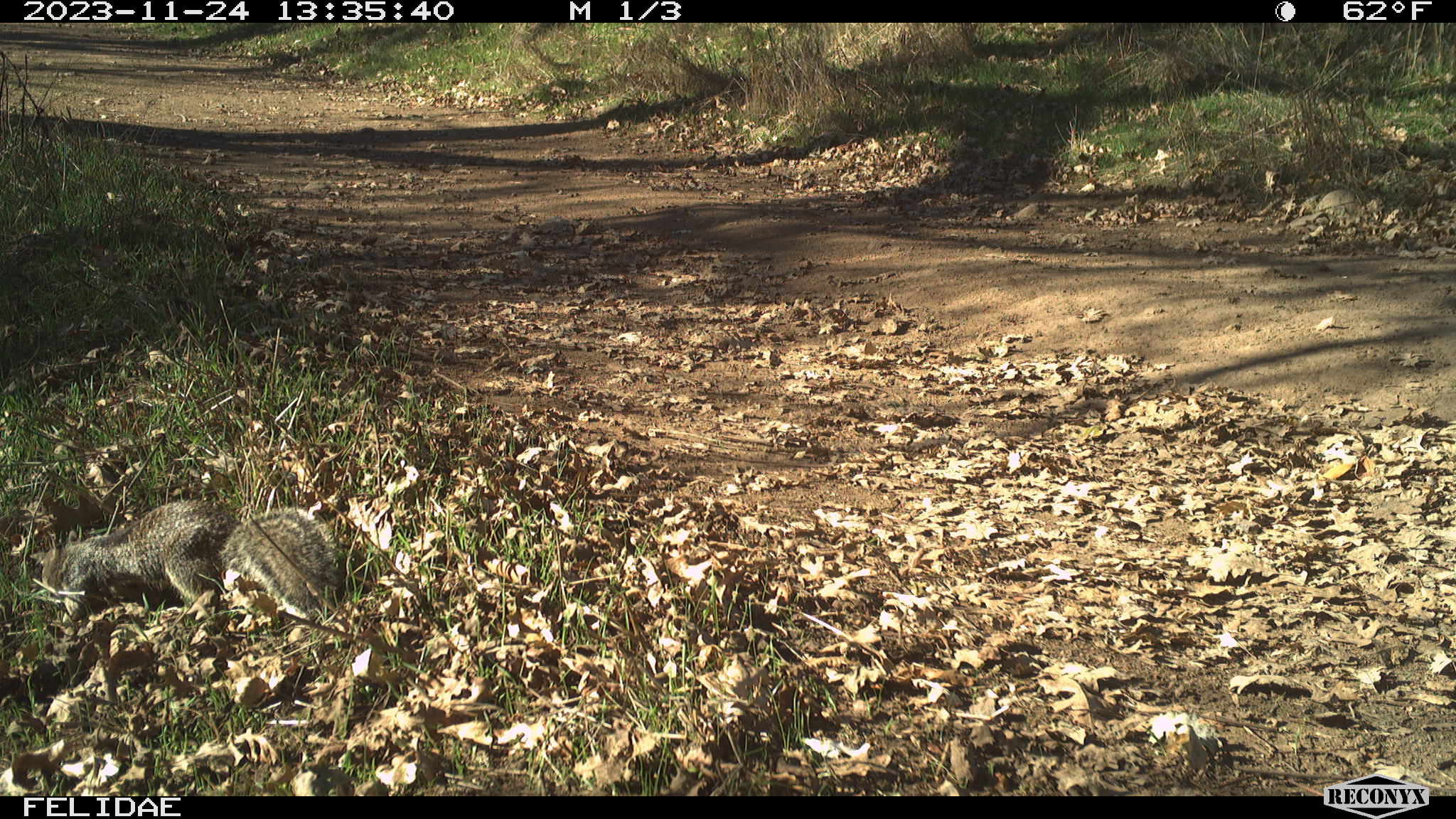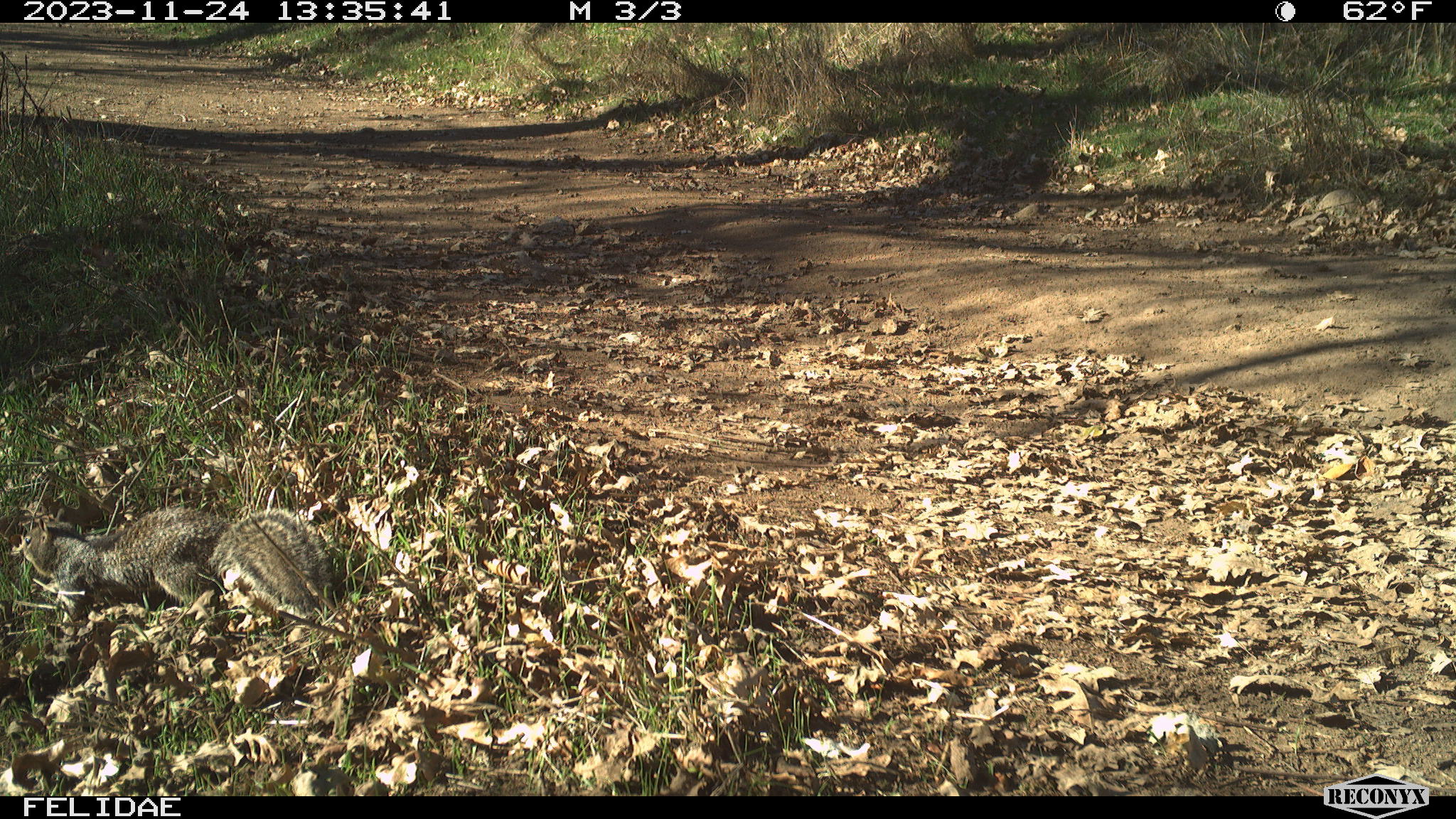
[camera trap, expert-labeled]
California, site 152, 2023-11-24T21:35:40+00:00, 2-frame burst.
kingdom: Animalia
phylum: Chordata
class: Mammalia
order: Rodentia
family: Sciuridae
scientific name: Sciuridae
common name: squirrel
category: unknown squirrel